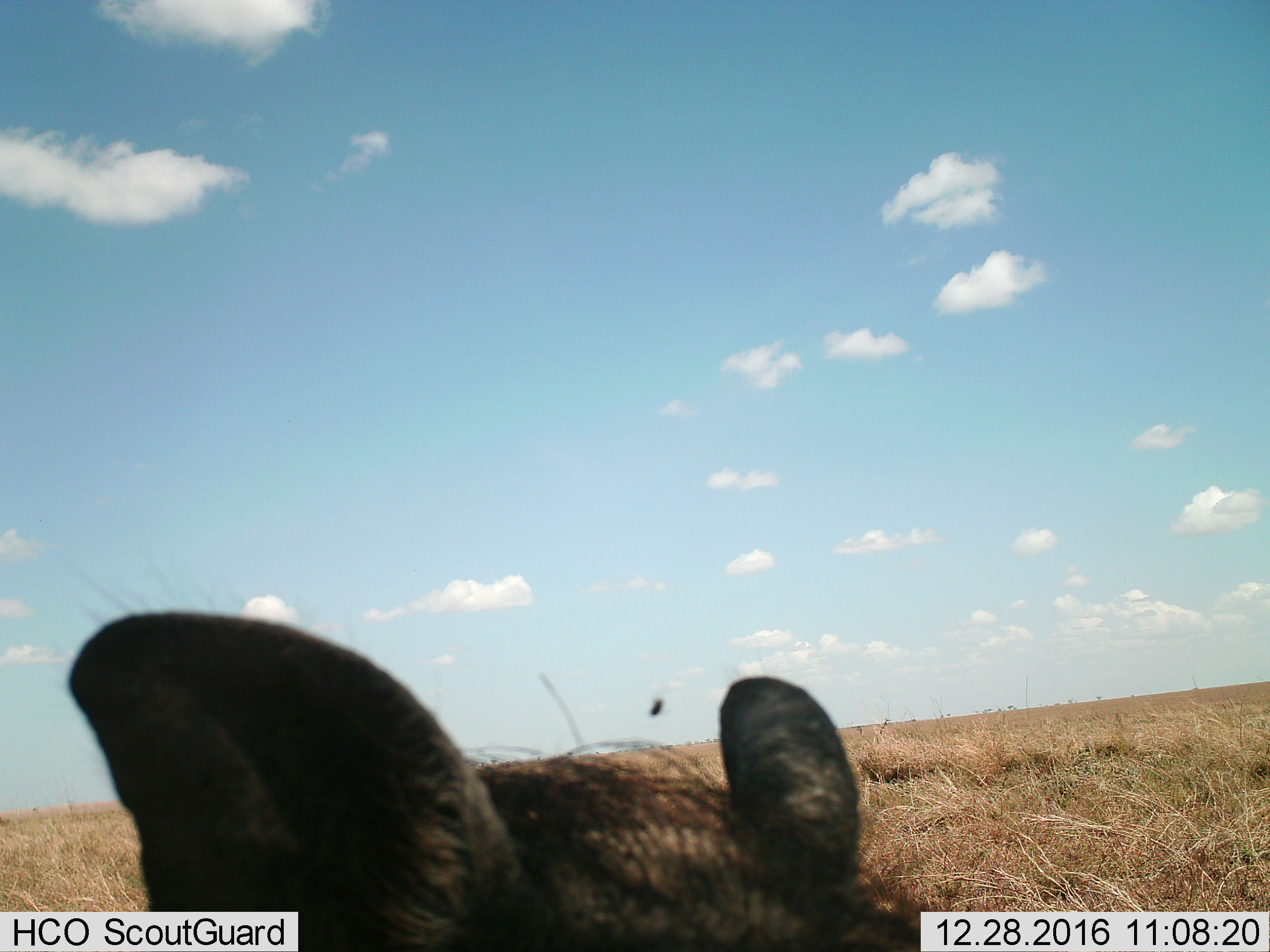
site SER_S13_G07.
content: unidentified animal